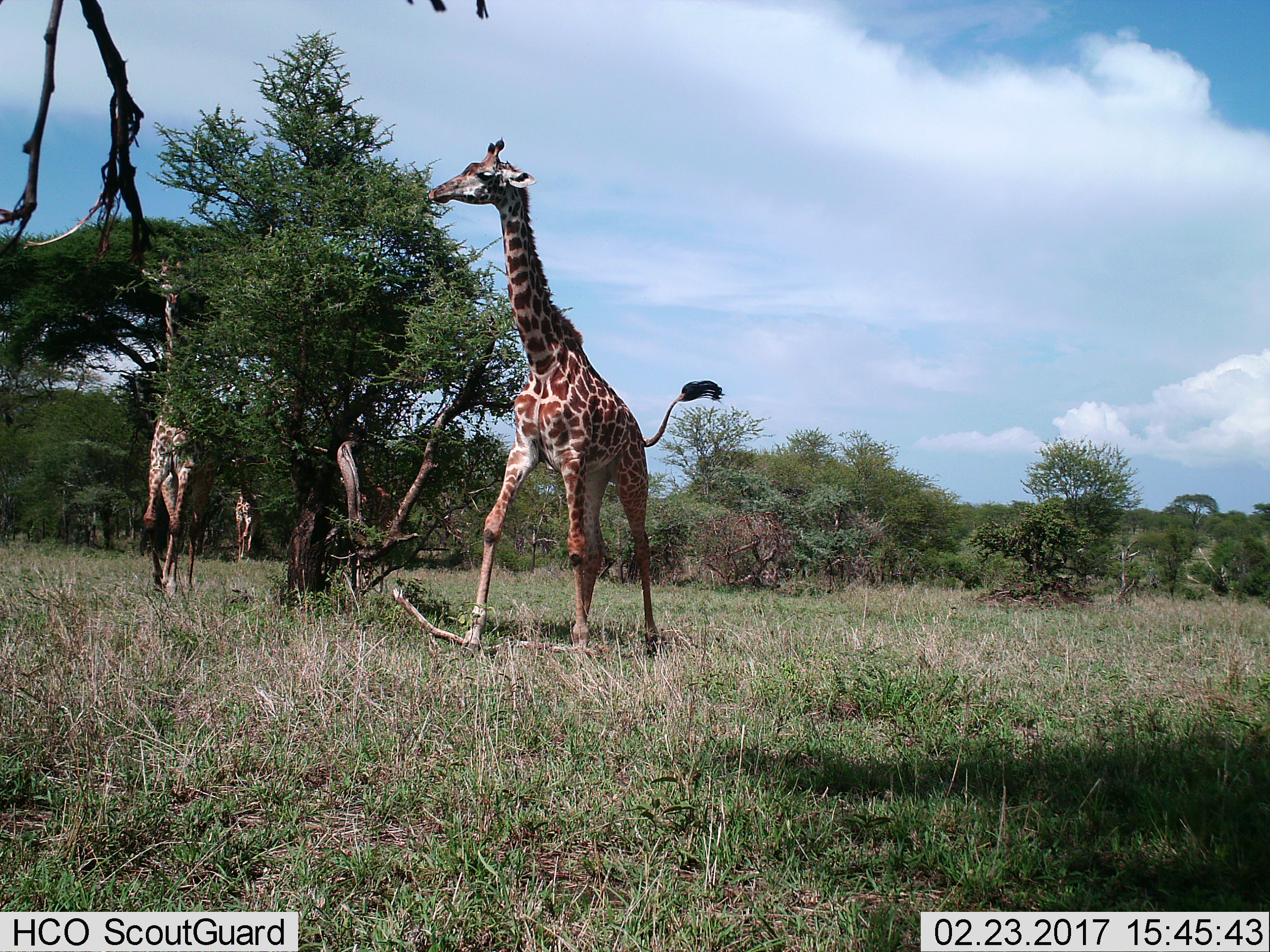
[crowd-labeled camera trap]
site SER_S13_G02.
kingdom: Animalia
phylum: Chordata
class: Mammalia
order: Artiodactyla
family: Giraffidae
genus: Giraffa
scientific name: Giraffa camelopardalis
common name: giraffe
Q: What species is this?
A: Giraffe (Giraffa camelopardalis).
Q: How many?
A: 3.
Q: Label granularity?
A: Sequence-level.